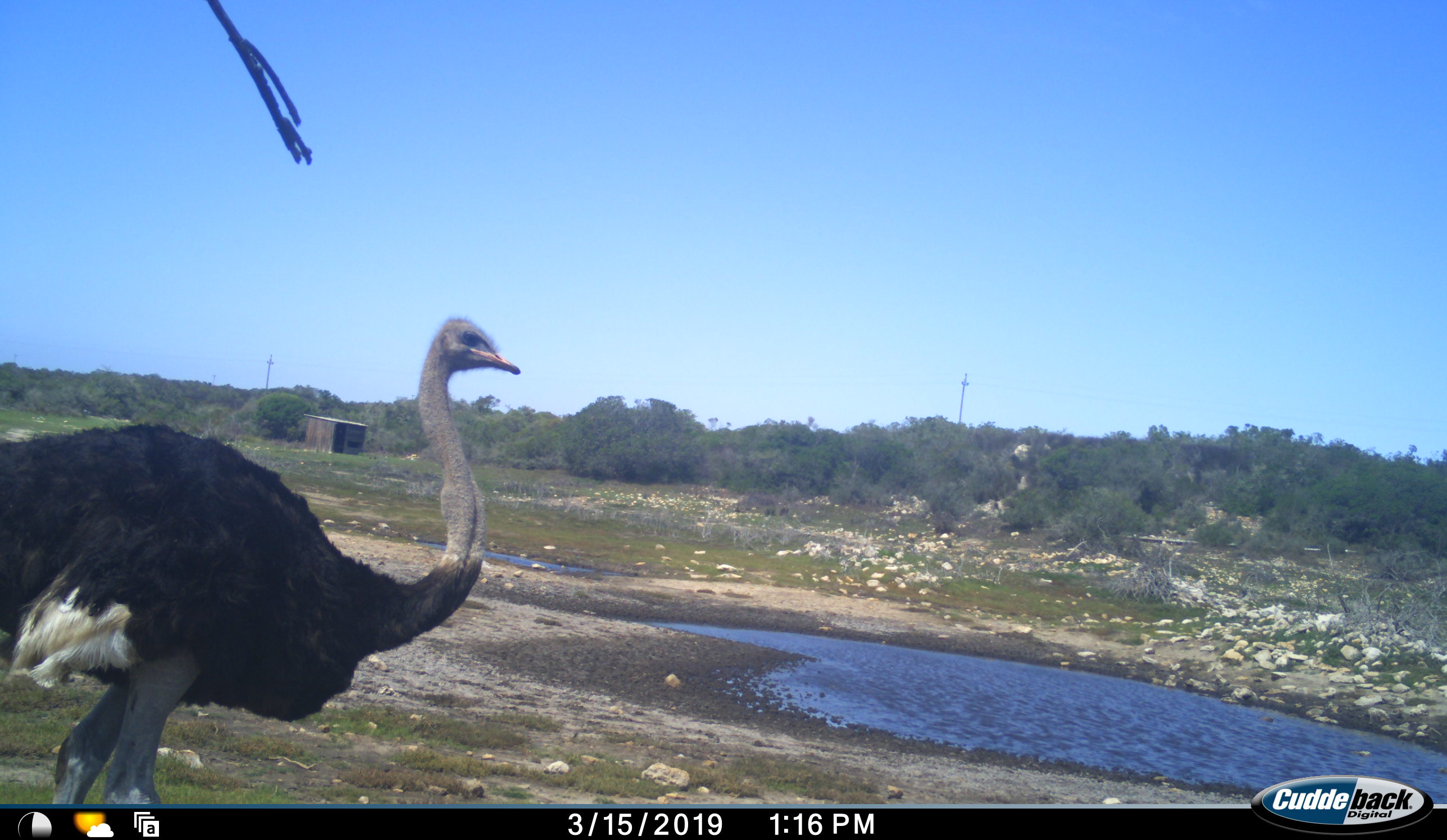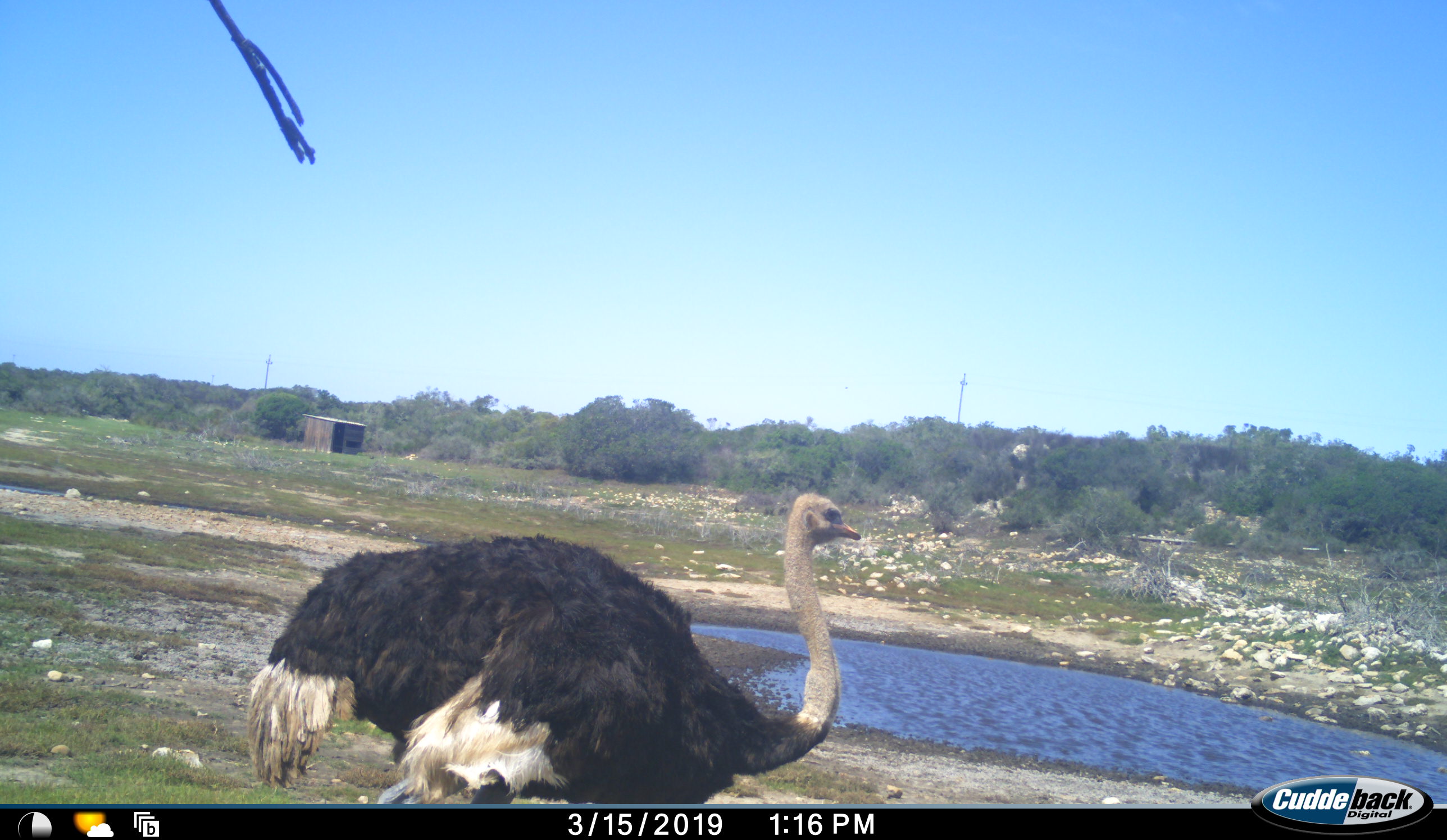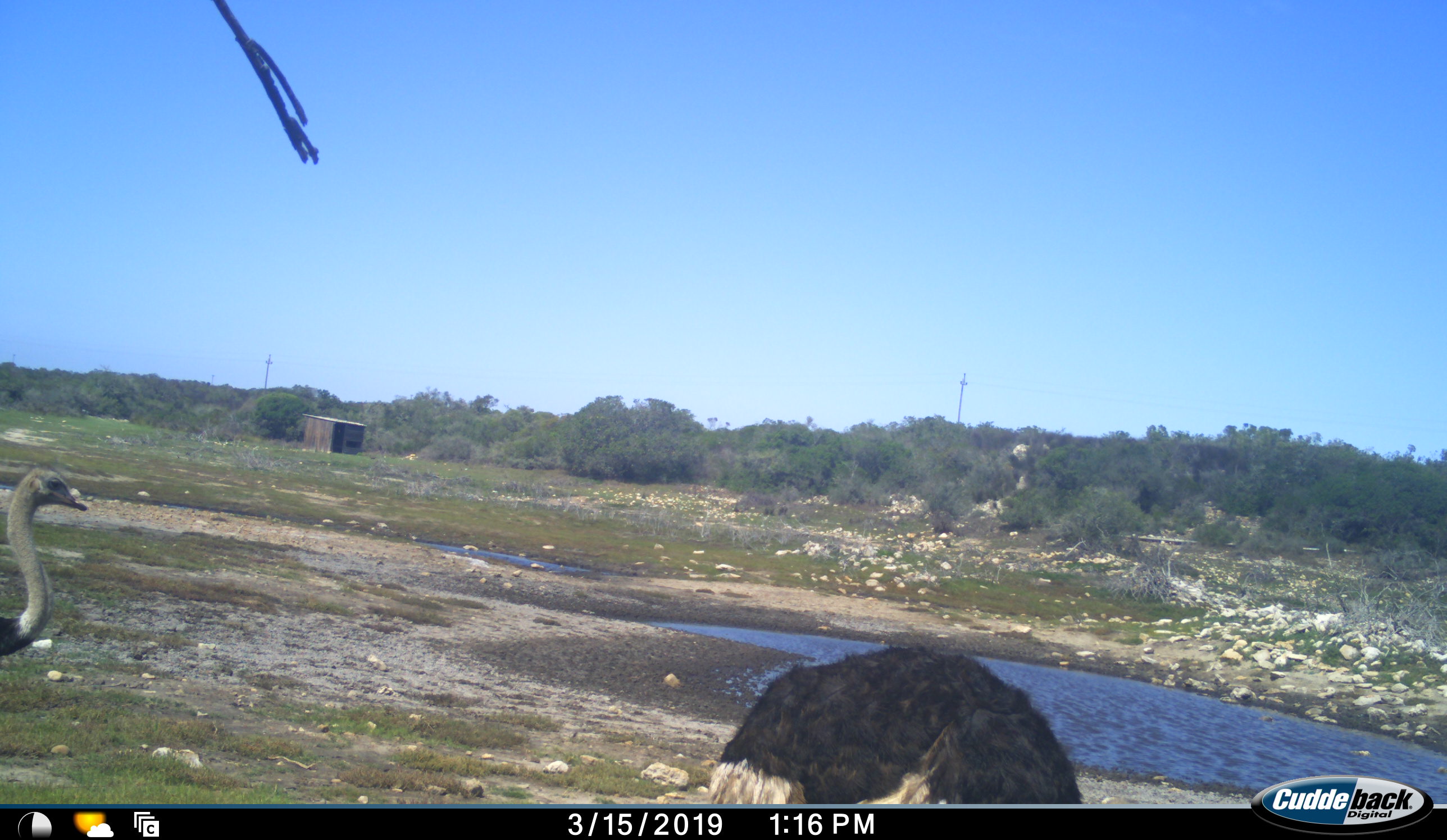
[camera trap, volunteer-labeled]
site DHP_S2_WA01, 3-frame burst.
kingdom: Animalia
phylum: Chordata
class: Aves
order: Struthioniformes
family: Struthionidae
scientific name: Struthionidae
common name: ostrich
Ostrich (Struthionidae), count 2. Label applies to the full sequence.